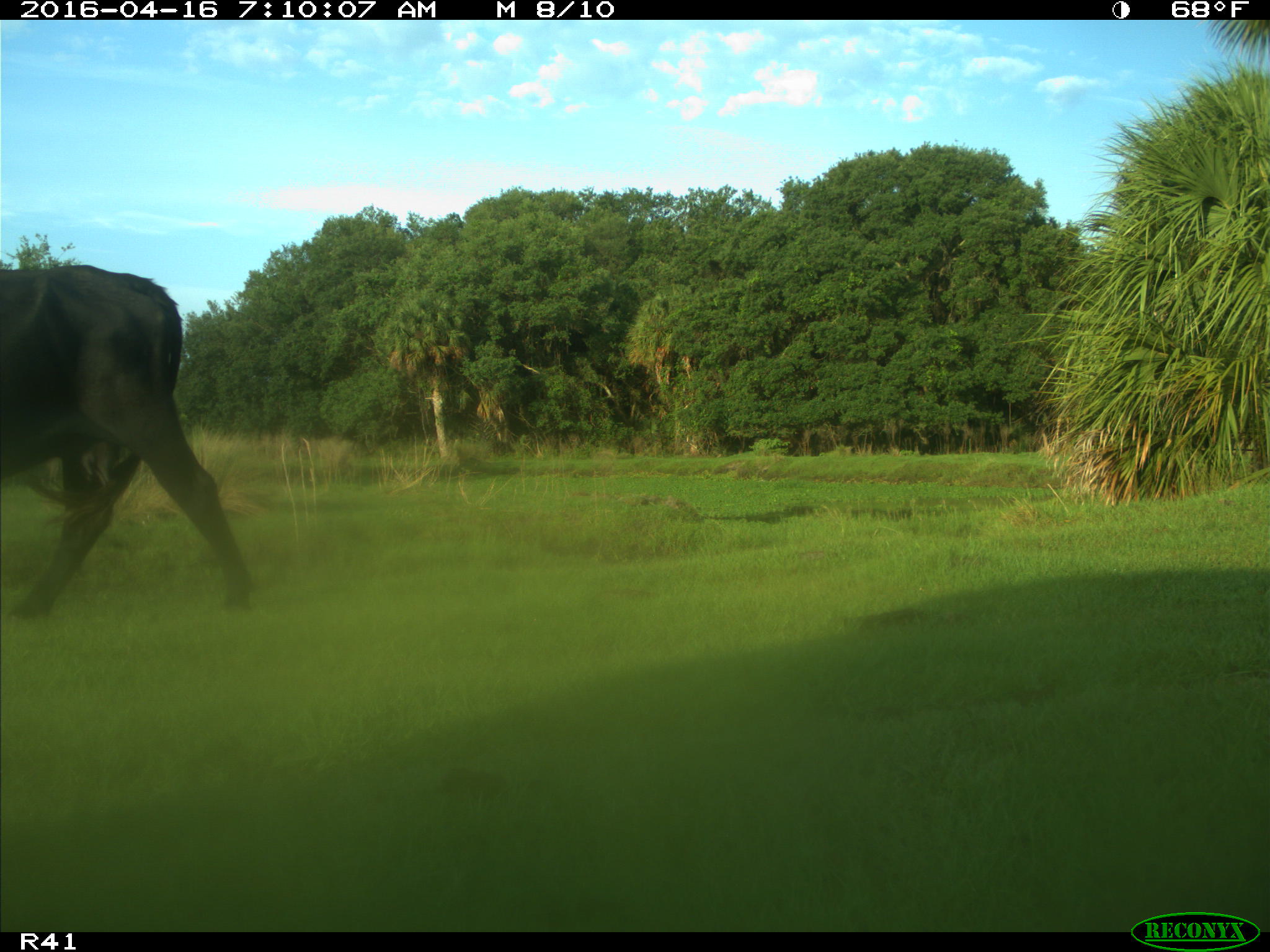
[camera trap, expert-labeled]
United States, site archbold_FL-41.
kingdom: Animalia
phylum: Chordata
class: Mammalia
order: Artiodactyla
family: Bovidae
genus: Bos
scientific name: Bos taurus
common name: domestic cow